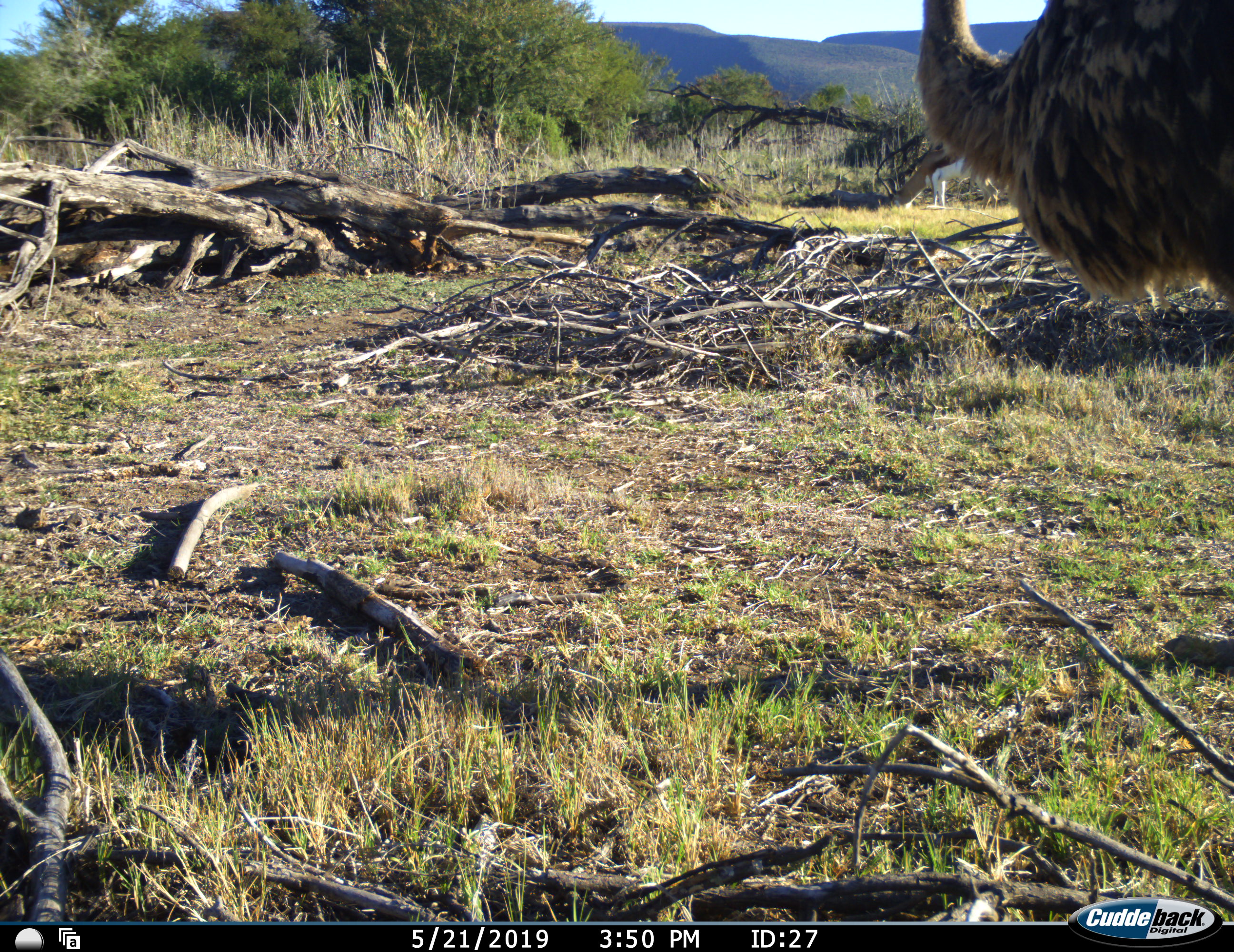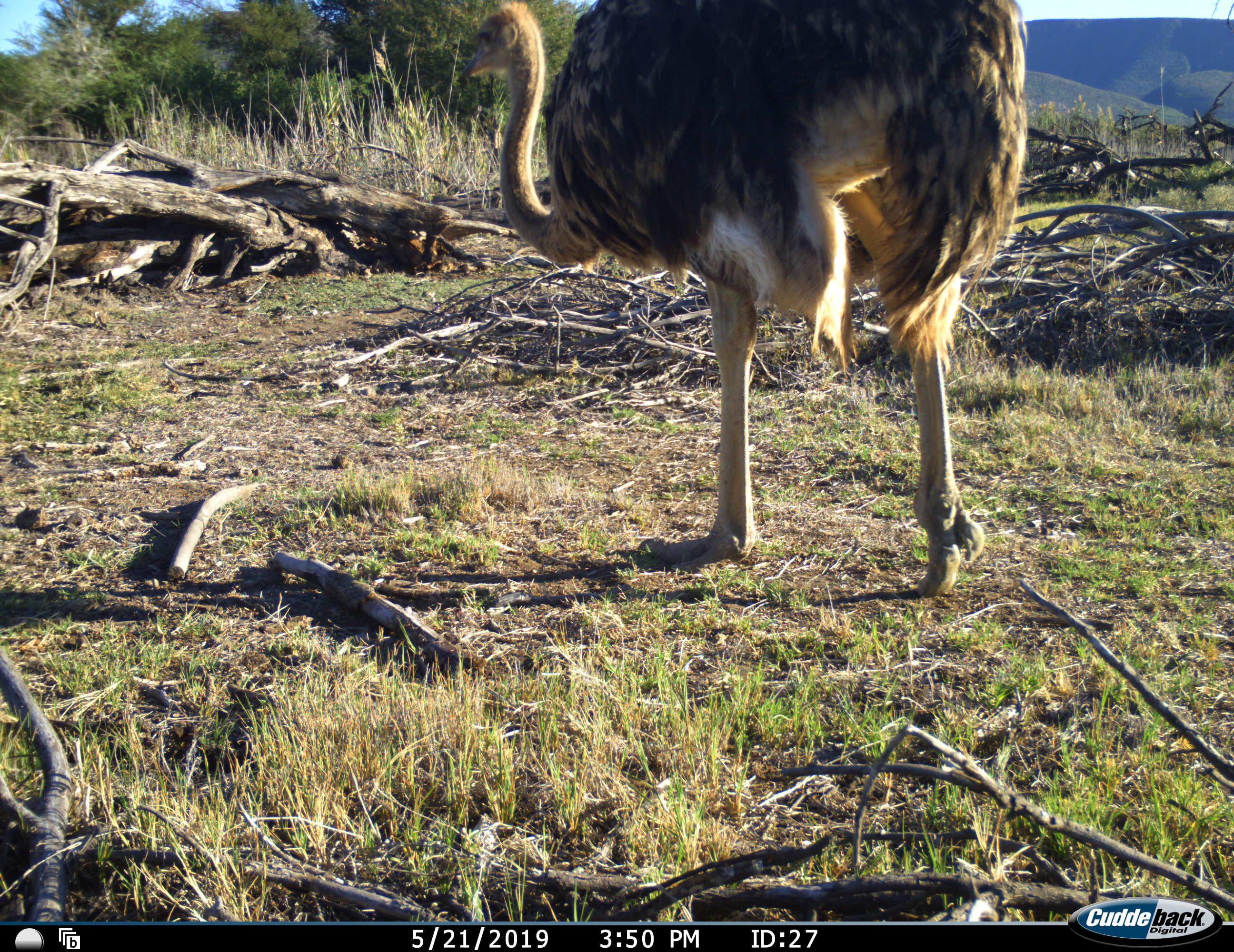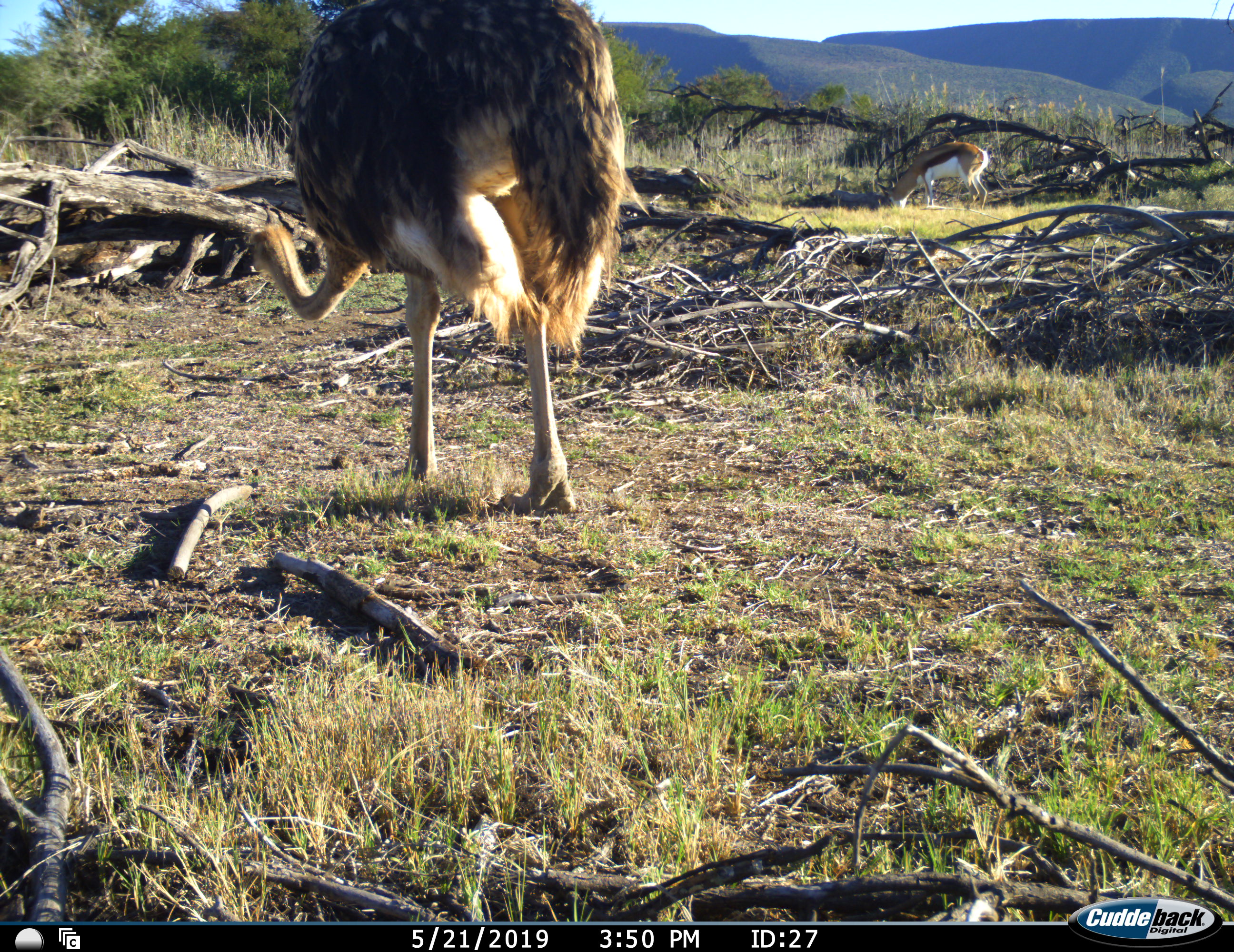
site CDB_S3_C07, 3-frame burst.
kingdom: Animalia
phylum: Chordata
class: Aves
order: Struthioniformes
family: Struthionidae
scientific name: Struthionidae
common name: ostrich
Ostrich (Struthionidae), count 1. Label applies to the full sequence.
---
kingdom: Animalia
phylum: Chordata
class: Mammalia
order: Artiodactyla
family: Bovidae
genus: Antidorcas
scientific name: Antidorcas marsupialis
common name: springbok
Springbok (Antidorcas marsupialis), count 1. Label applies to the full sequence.